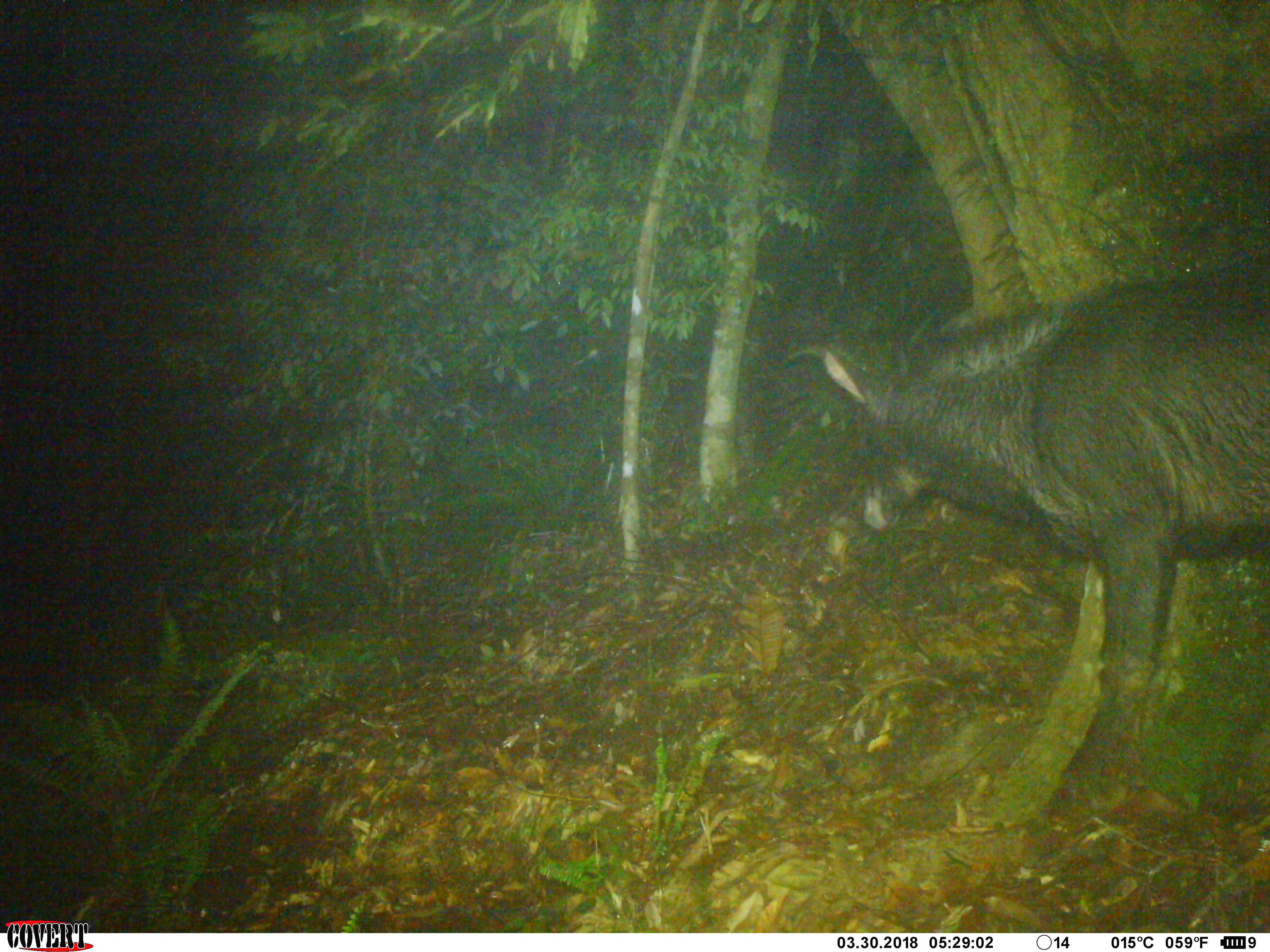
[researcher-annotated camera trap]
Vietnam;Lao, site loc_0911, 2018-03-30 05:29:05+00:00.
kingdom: Animalia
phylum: Chordata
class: Mammalia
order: Artiodactyla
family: Bovidae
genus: Capricornis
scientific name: Capricornis sumatraensis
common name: chinese serow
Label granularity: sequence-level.